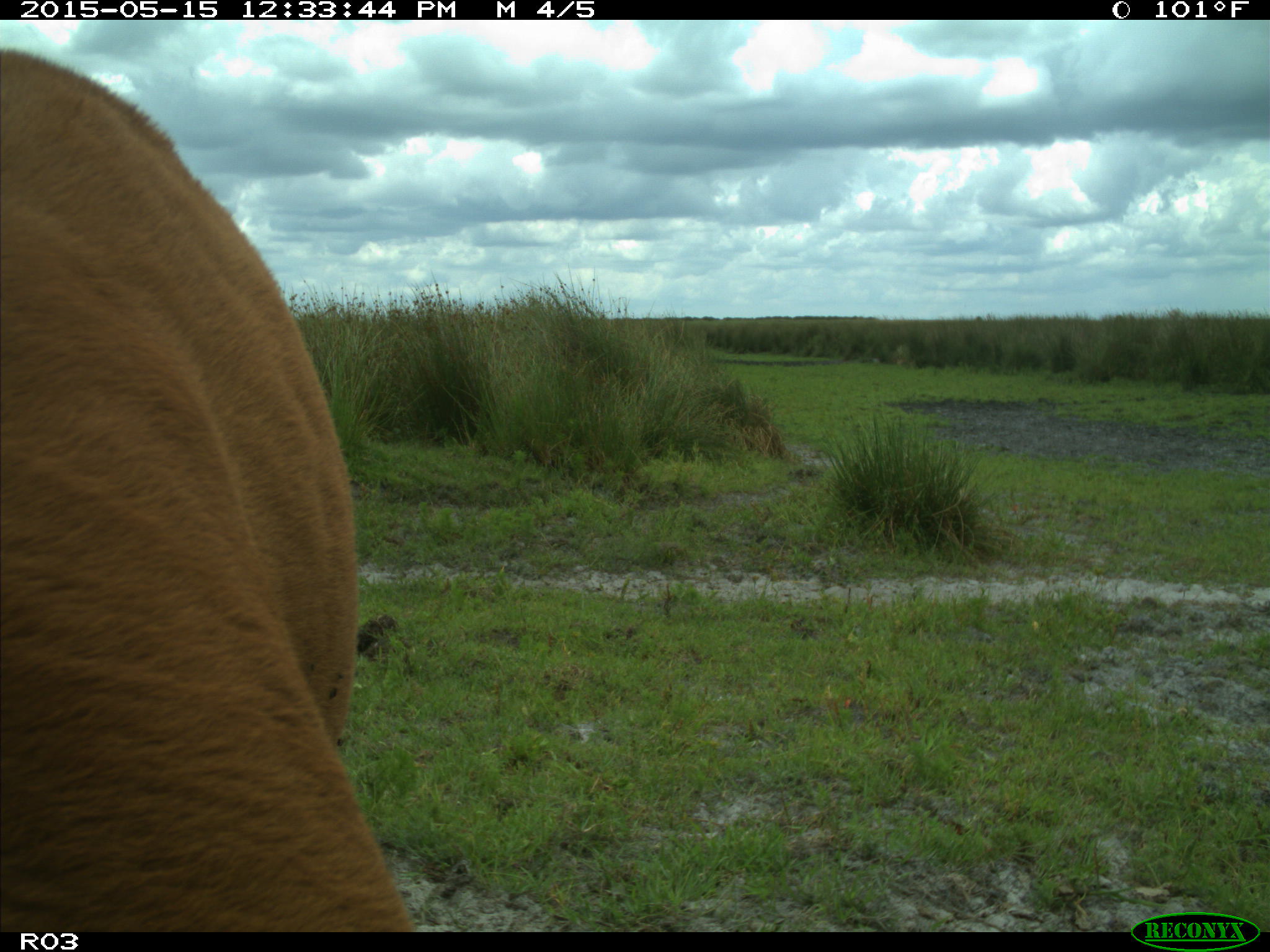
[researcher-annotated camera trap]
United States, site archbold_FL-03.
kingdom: Animalia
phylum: Chordata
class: Mammalia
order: Artiodactyla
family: Bovidae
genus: Bos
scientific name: Bos taurus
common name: domestic cow